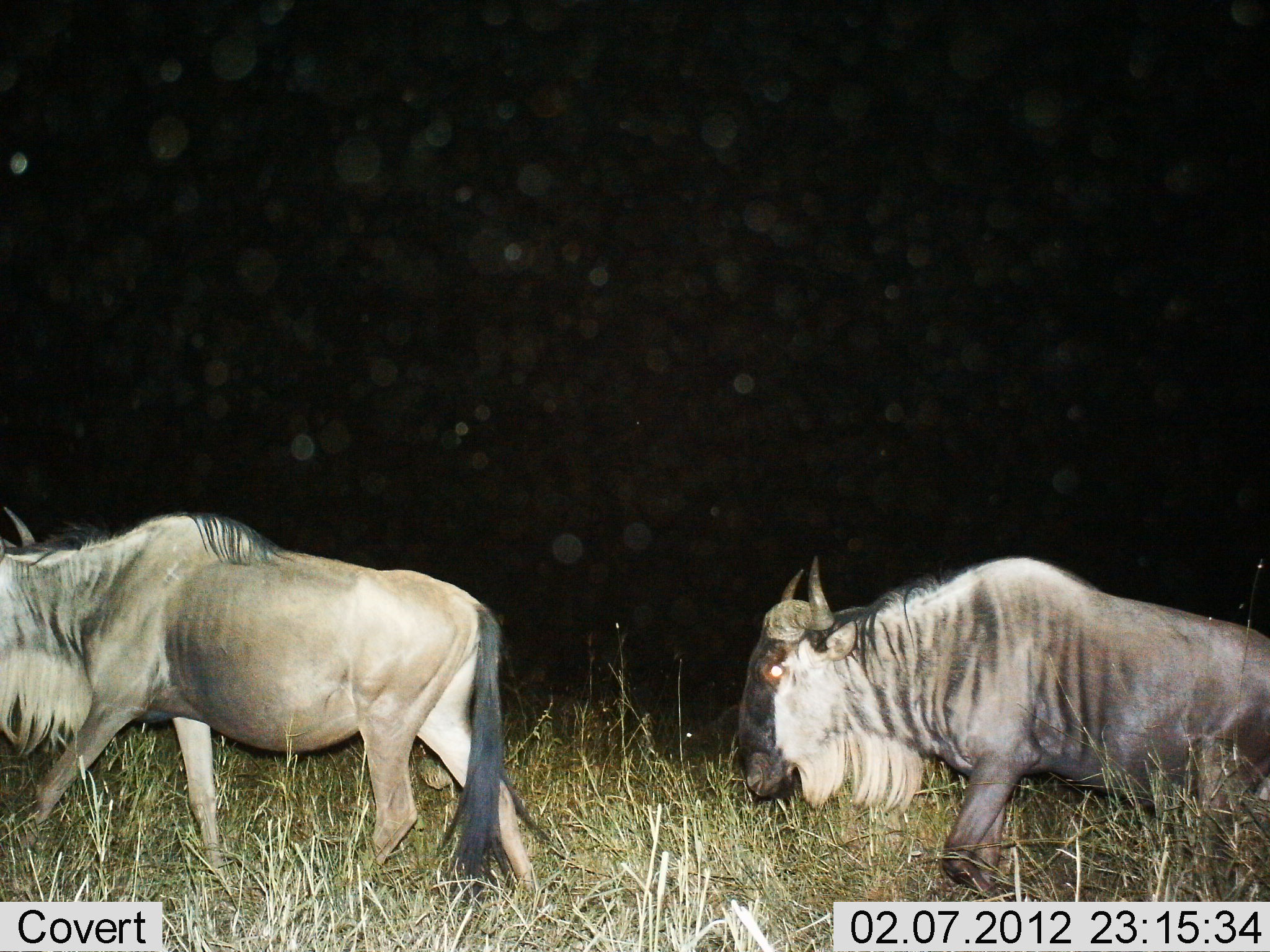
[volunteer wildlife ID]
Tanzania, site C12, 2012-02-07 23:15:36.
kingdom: Animalia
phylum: Chordata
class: Mammalia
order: Artiodactyla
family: Bovidae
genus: Connochaetes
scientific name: Connochaetes taurinus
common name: blue wildebeest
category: wildebeest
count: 2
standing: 4%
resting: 0%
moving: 96%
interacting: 0%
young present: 0%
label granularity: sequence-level